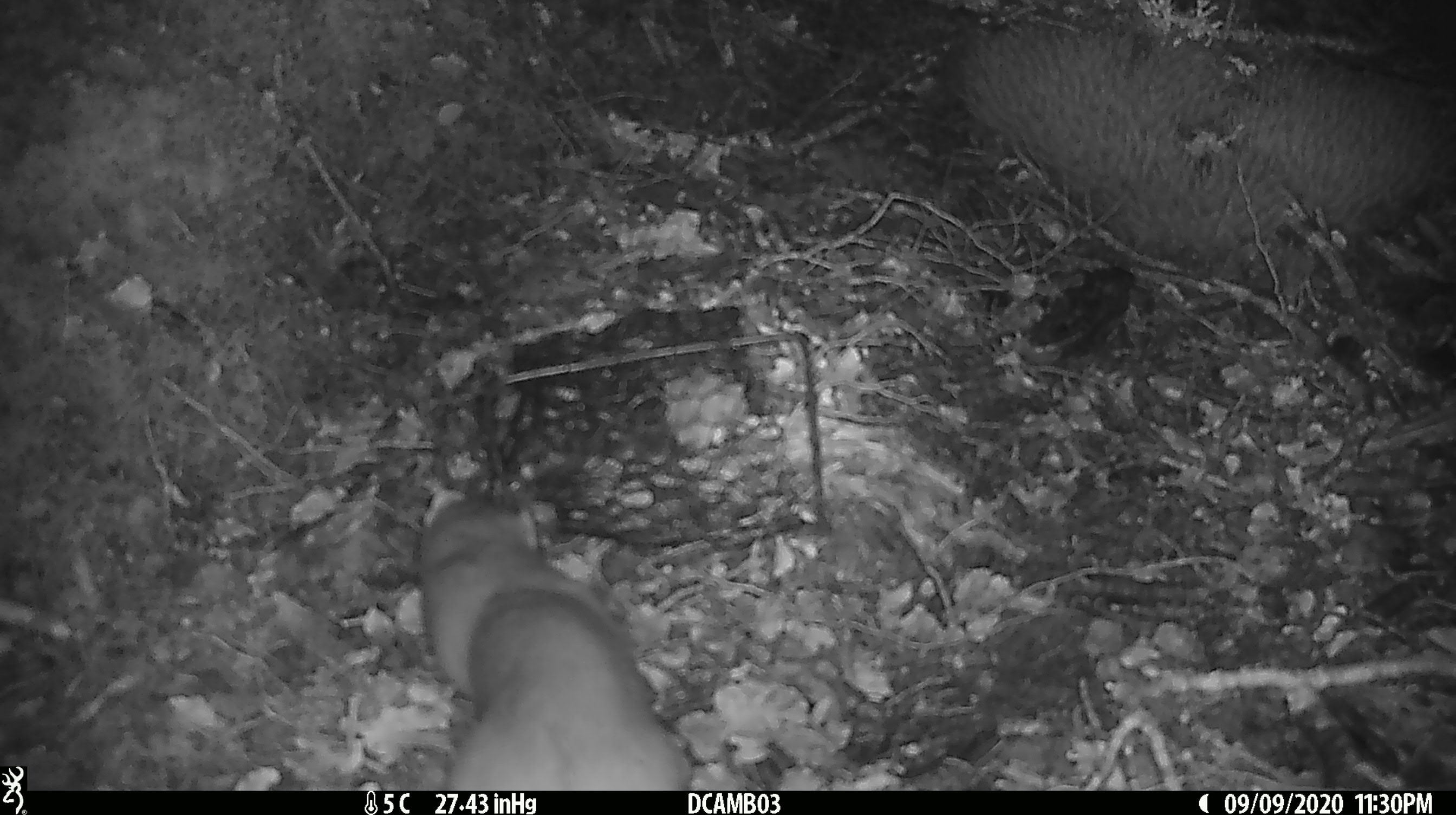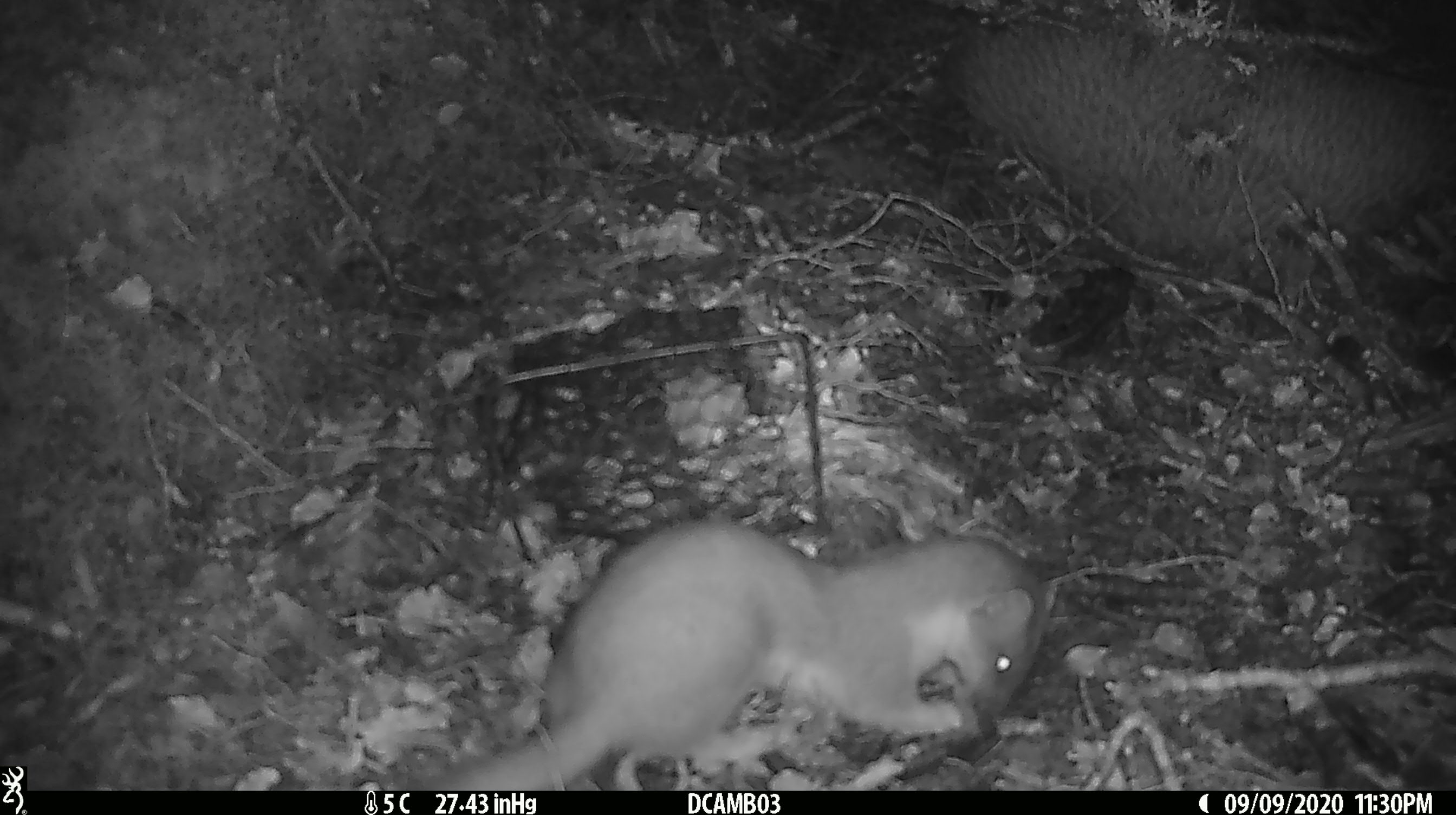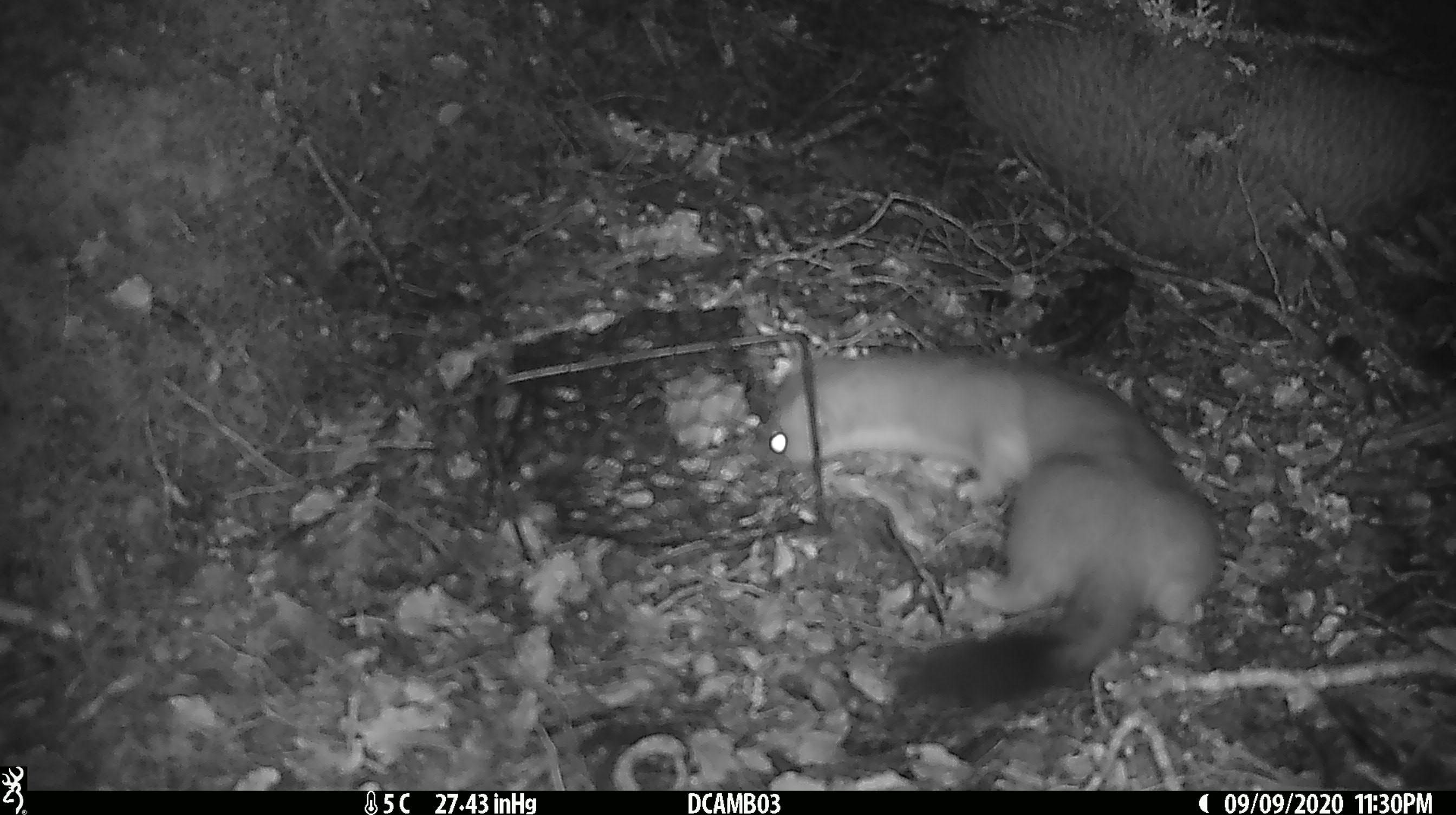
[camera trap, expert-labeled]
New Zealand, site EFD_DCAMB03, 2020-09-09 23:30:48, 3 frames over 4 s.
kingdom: Animalia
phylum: Chordata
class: Mammalia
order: Carnivora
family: Mustelidae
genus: Mustela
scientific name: Mustela erminea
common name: stoat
Stoat (Mustela erminea).